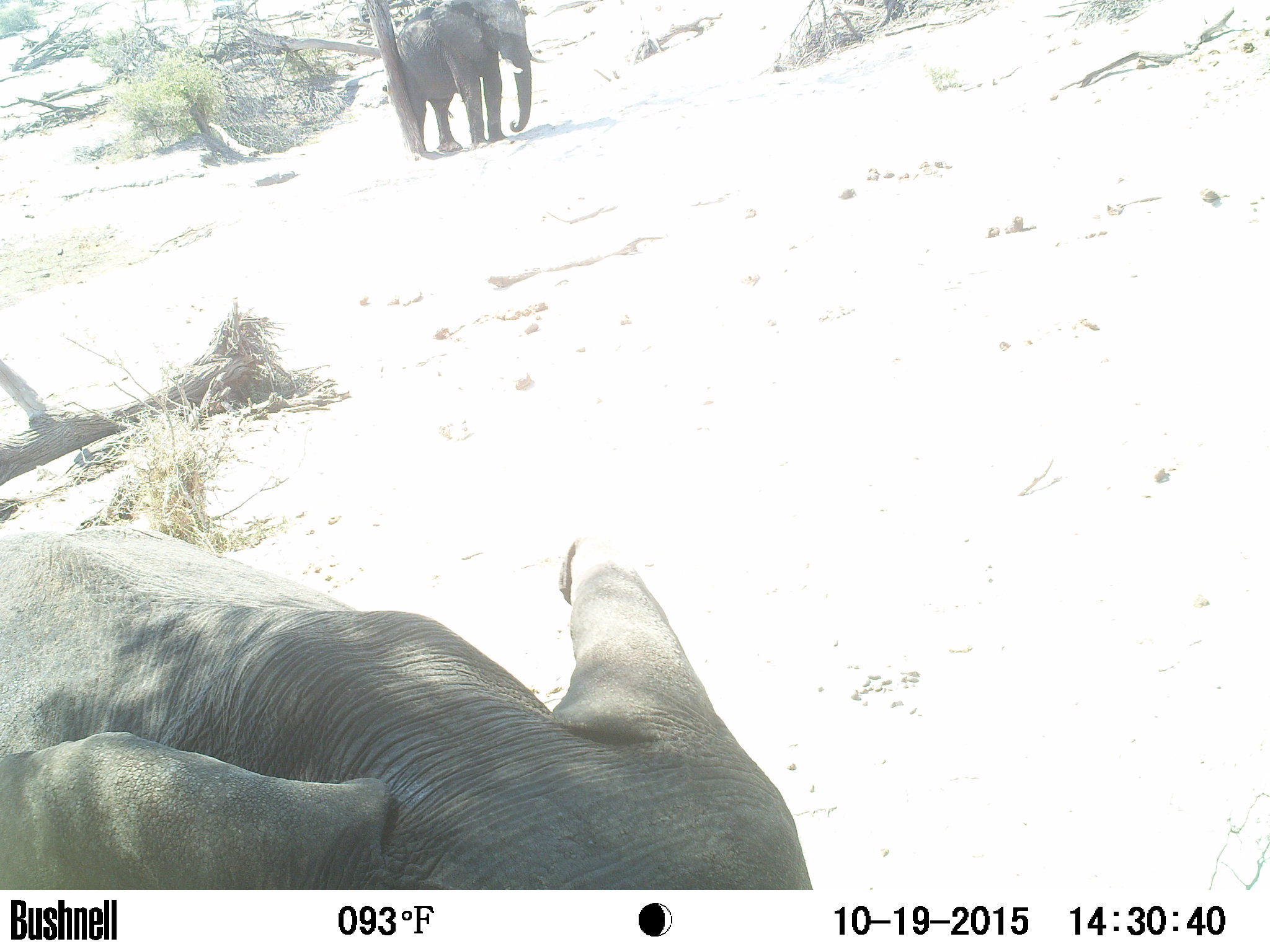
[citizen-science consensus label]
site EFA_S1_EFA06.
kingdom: Animalia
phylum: Chordata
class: Mammalia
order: Proboscidea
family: Elephantidae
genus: Loxodonta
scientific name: Loxodonta africana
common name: african bush elephant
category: elephant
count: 2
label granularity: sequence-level